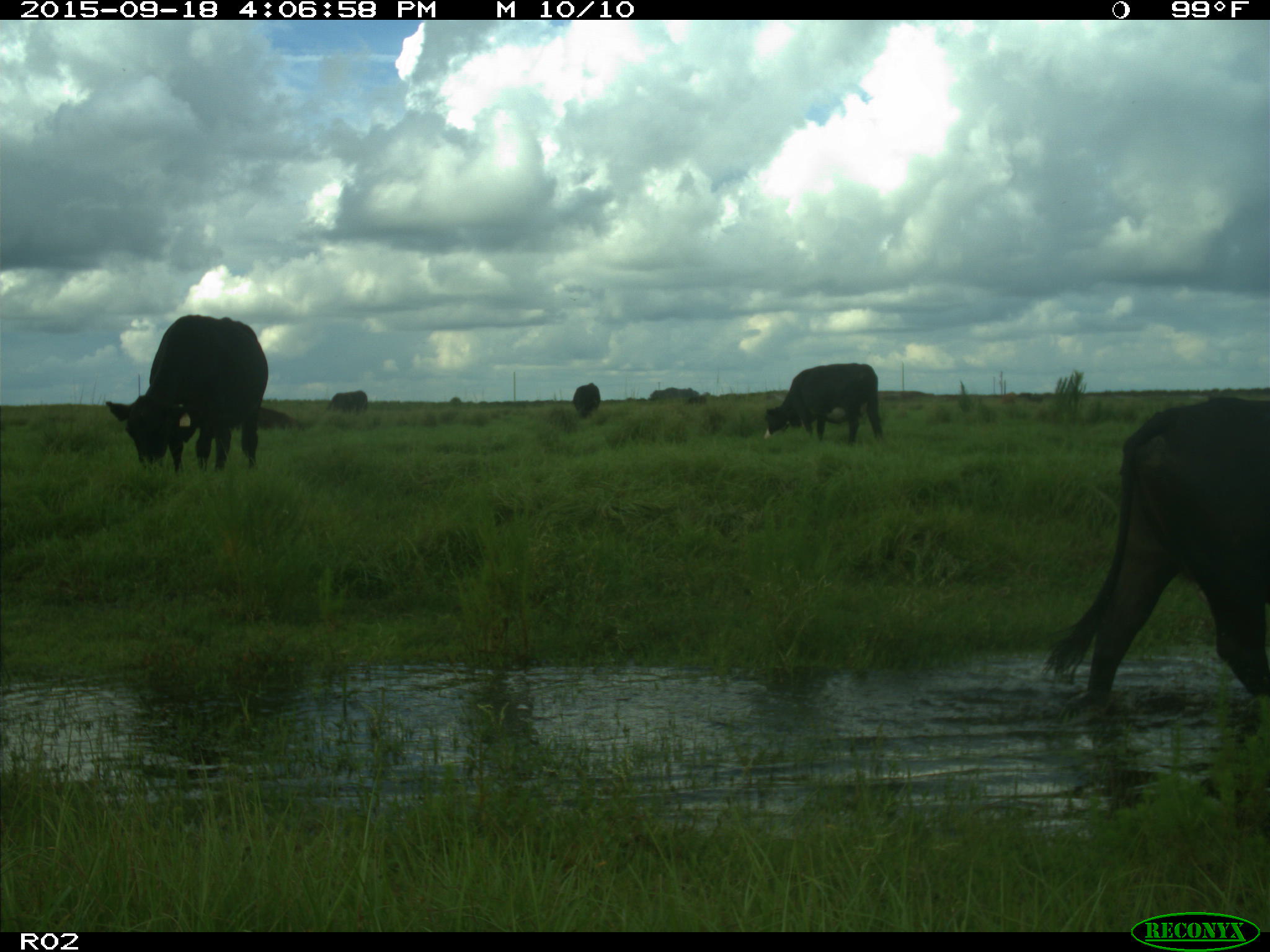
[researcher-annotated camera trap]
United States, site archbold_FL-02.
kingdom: Animalia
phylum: Chordata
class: Mammalia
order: Artiodactyla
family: Bovidae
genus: Bos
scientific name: Bos taurus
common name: domestic cow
Bos taurus (domestic cow).